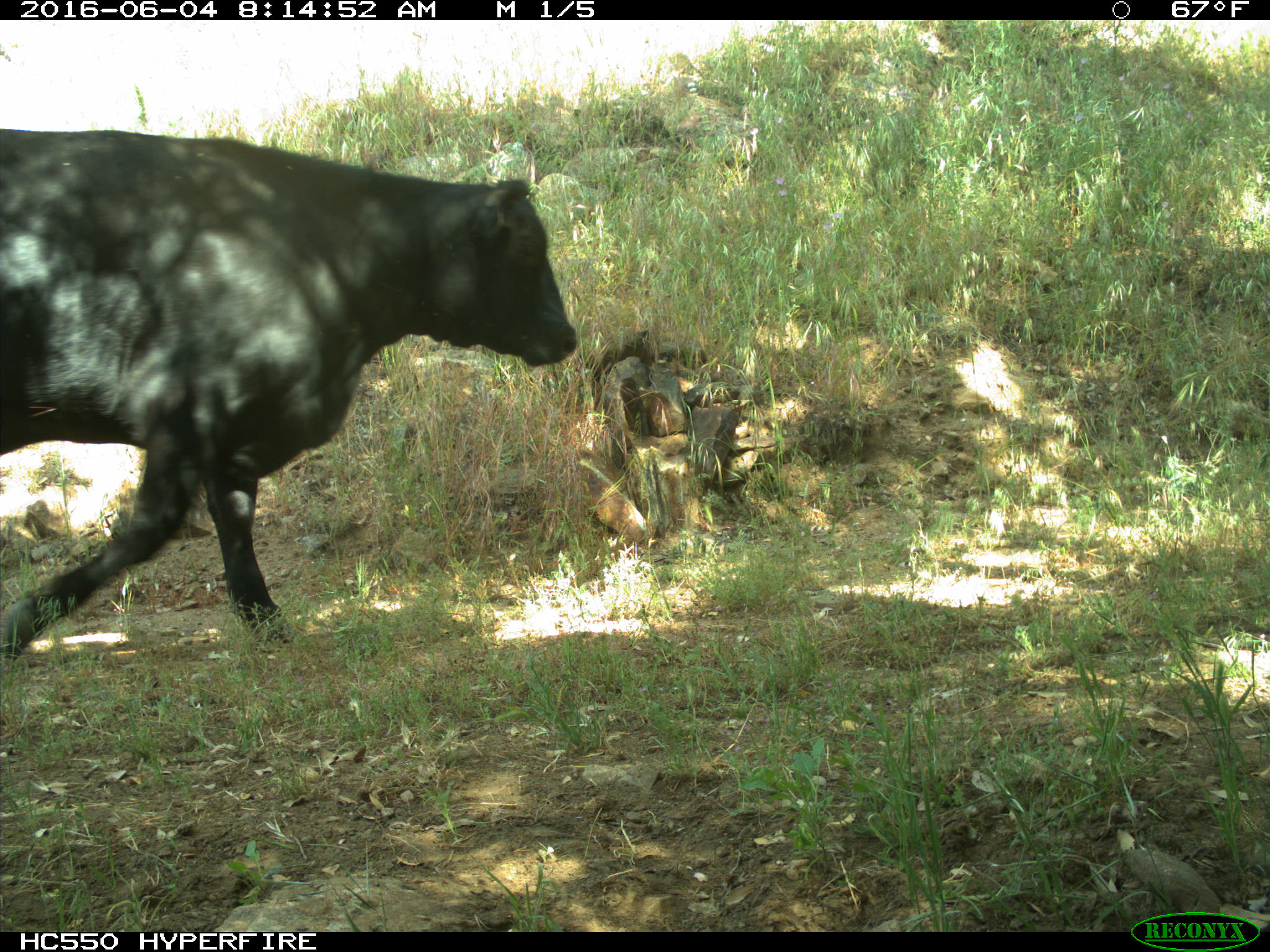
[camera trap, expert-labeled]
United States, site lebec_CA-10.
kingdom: Animalia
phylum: Chordata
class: Mammalia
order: Artiodactyla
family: Bovidae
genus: Bos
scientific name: Bos taurus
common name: domestic cow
Bos taurus (domestic cow).